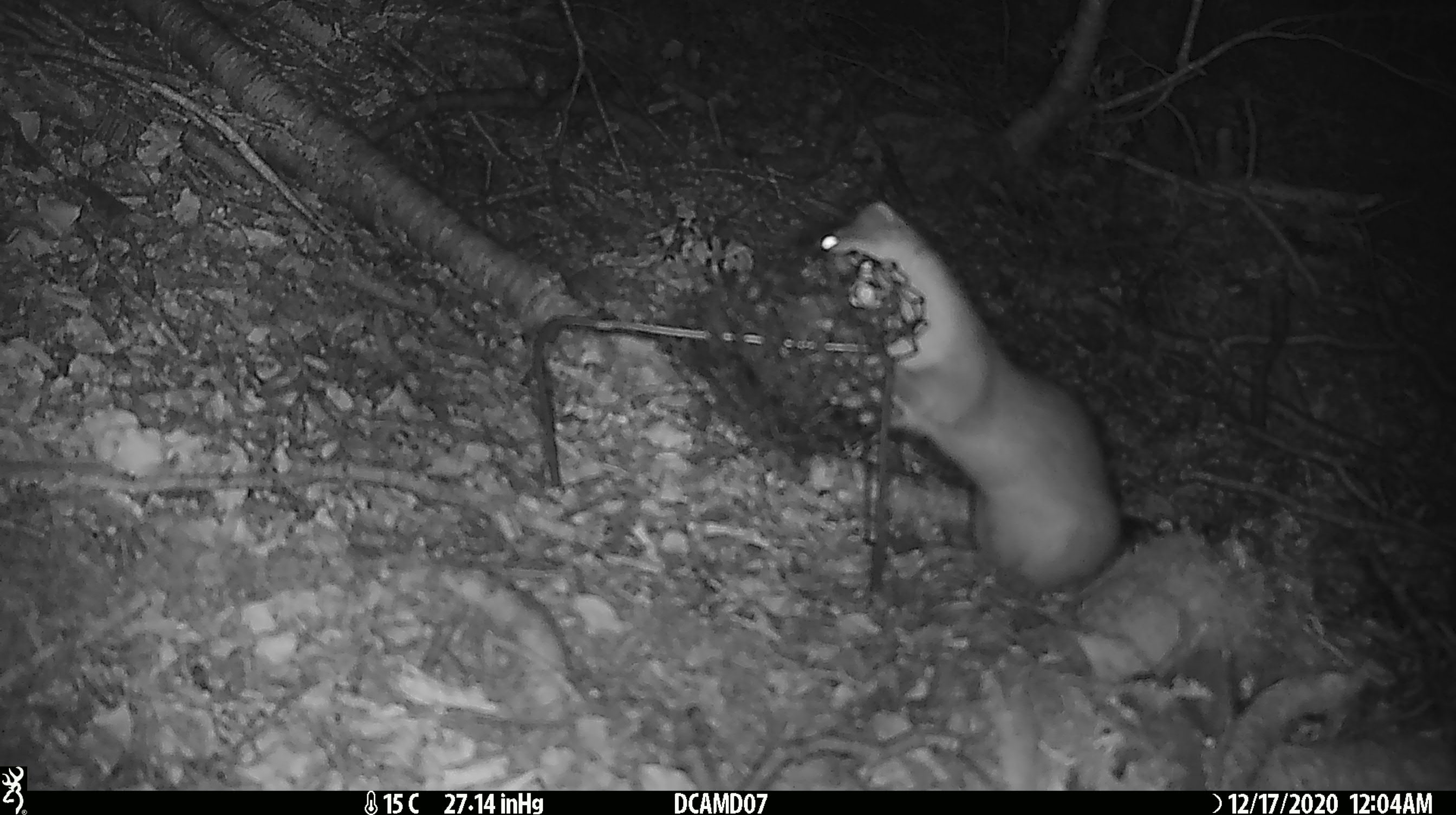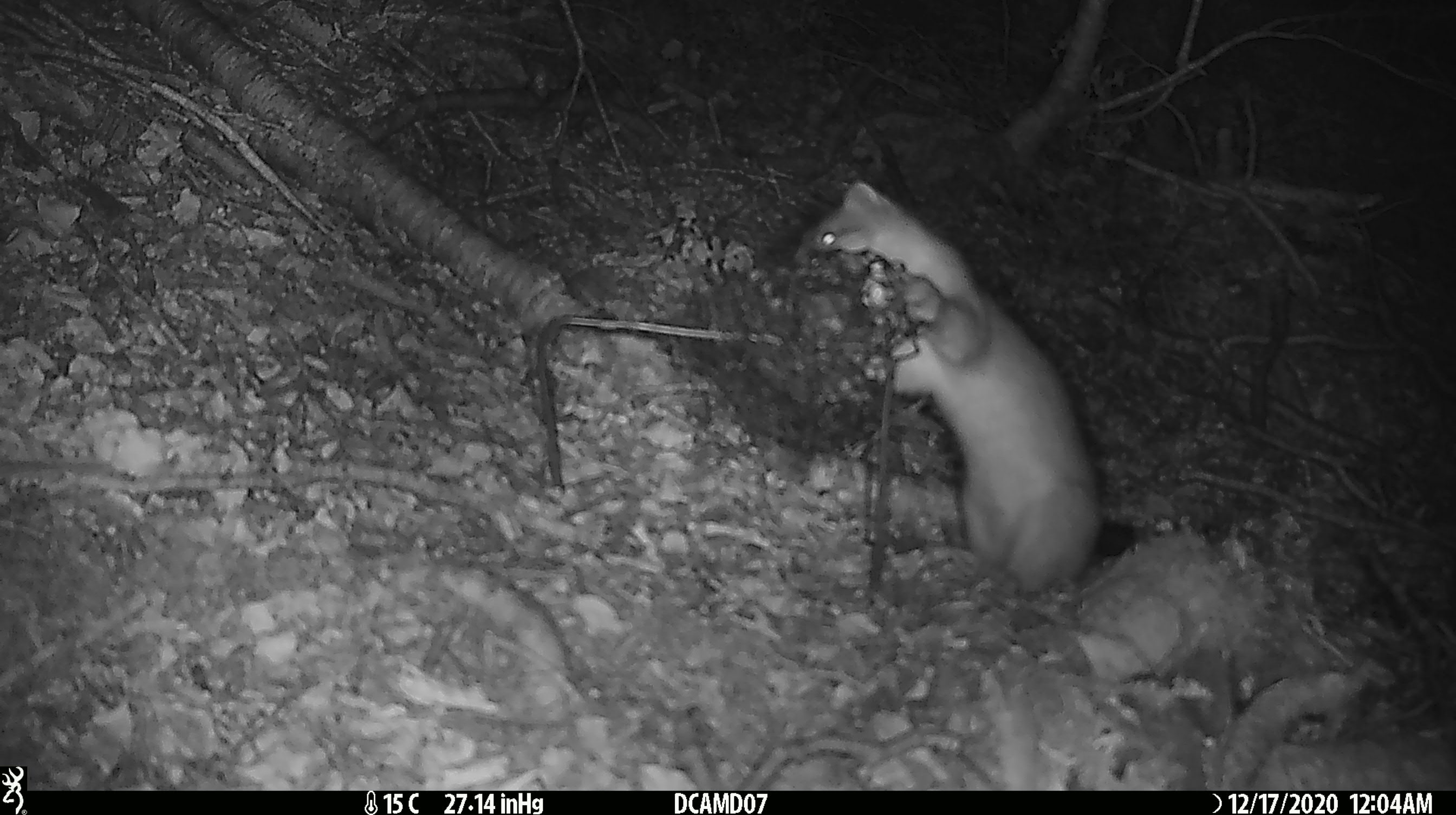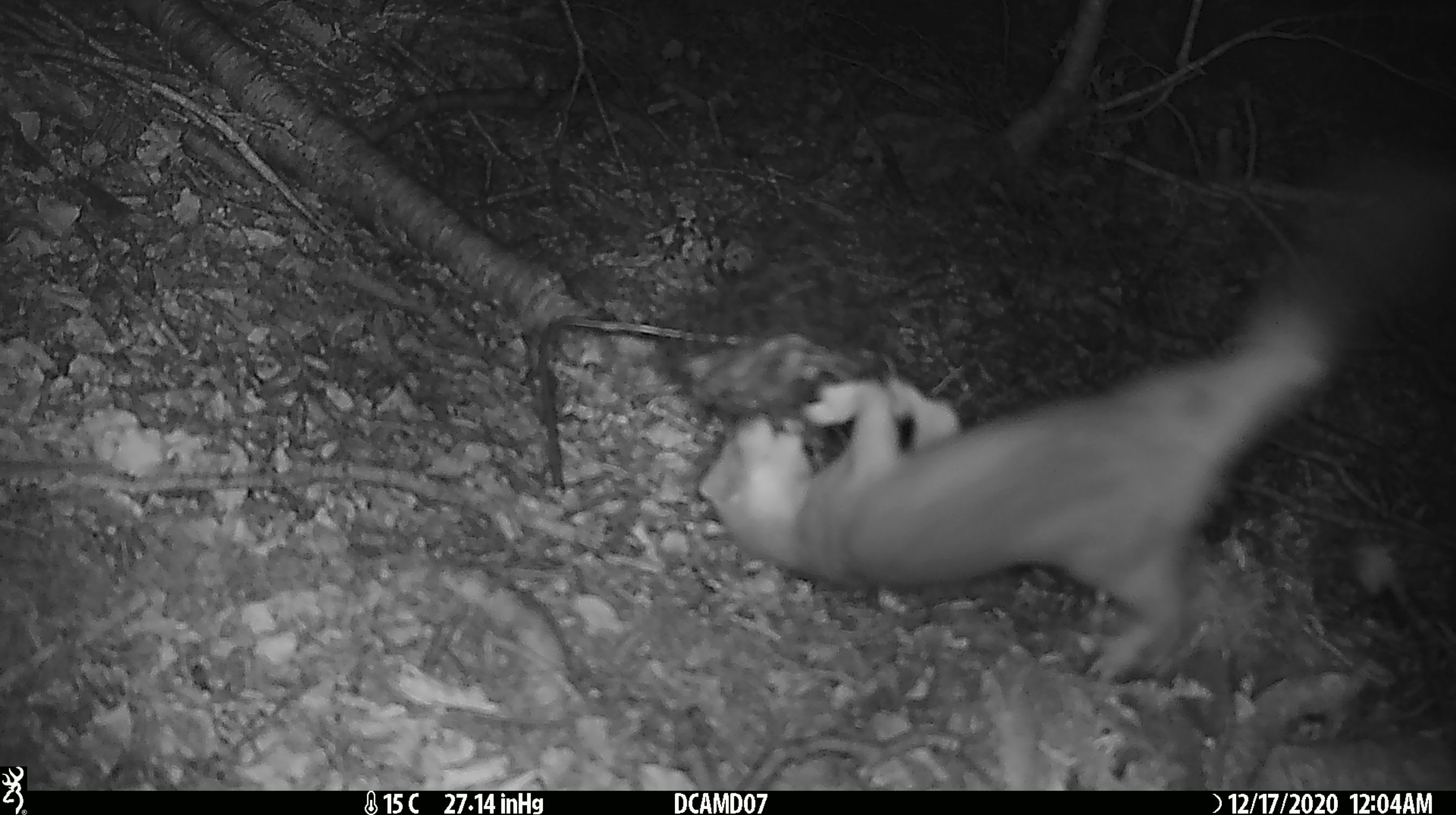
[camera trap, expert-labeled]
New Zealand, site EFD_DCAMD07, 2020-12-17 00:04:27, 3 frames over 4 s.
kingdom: Animalia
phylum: Chordata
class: Mammalia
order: Carnivora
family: Mustelidae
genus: Mustela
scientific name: Mustela erminea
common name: stoat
Stoat (Mustela erminea).